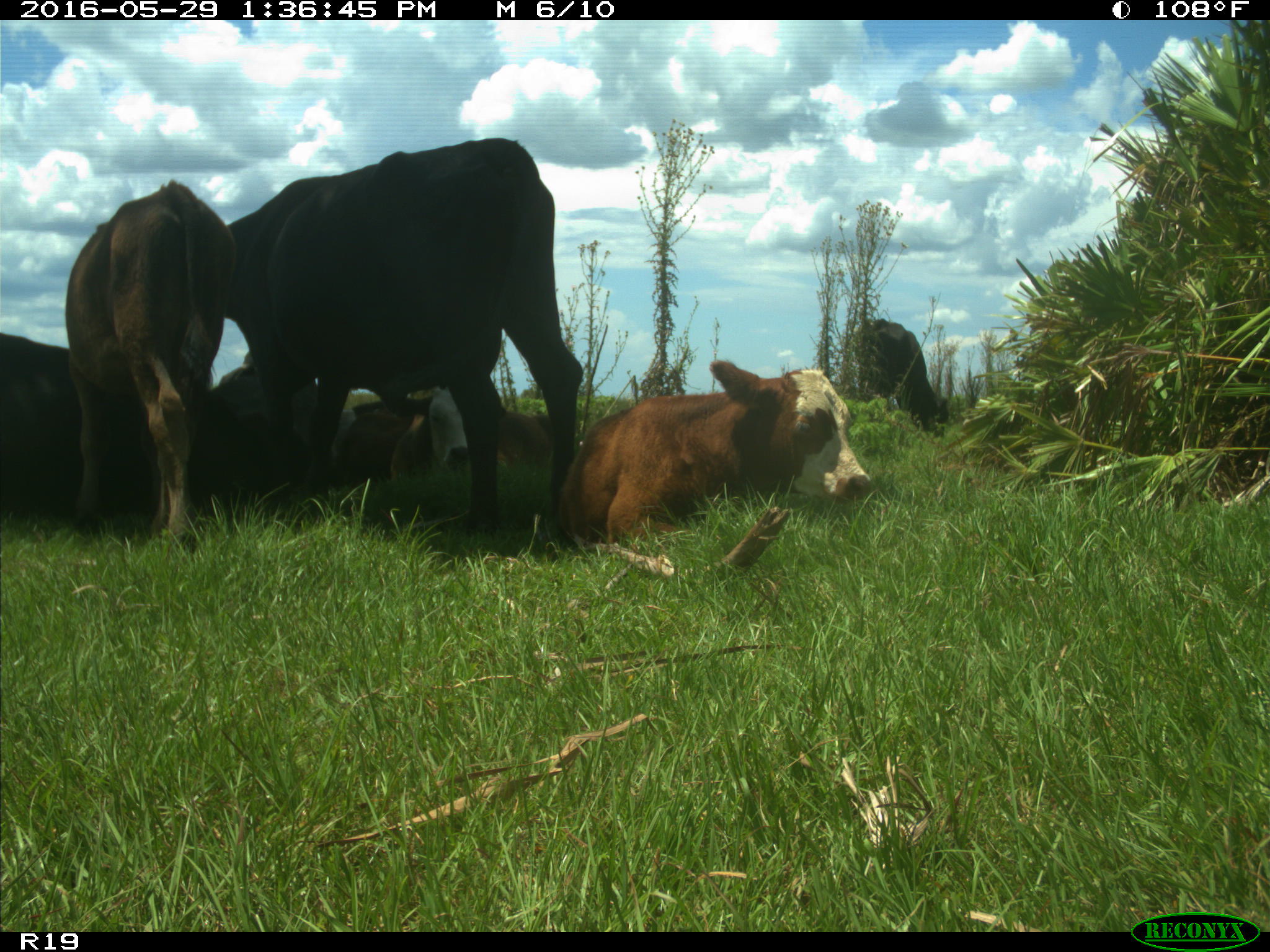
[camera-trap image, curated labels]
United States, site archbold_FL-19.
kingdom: Animalia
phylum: Chordata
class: Mammalia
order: Artiodactyla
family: Bovidae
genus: Bos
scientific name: Bos taurus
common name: domestic cow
Bos taurus (domestic cow).